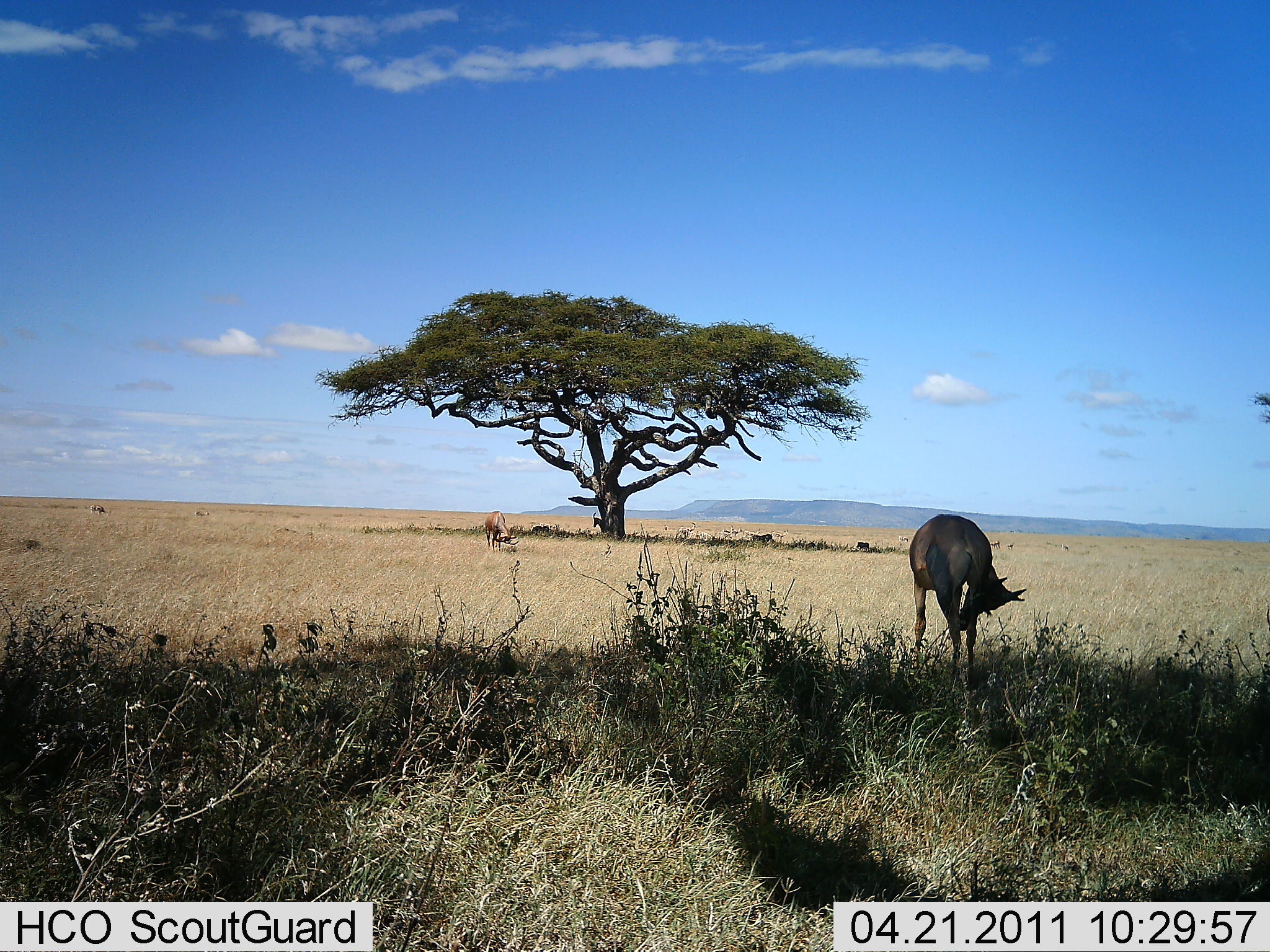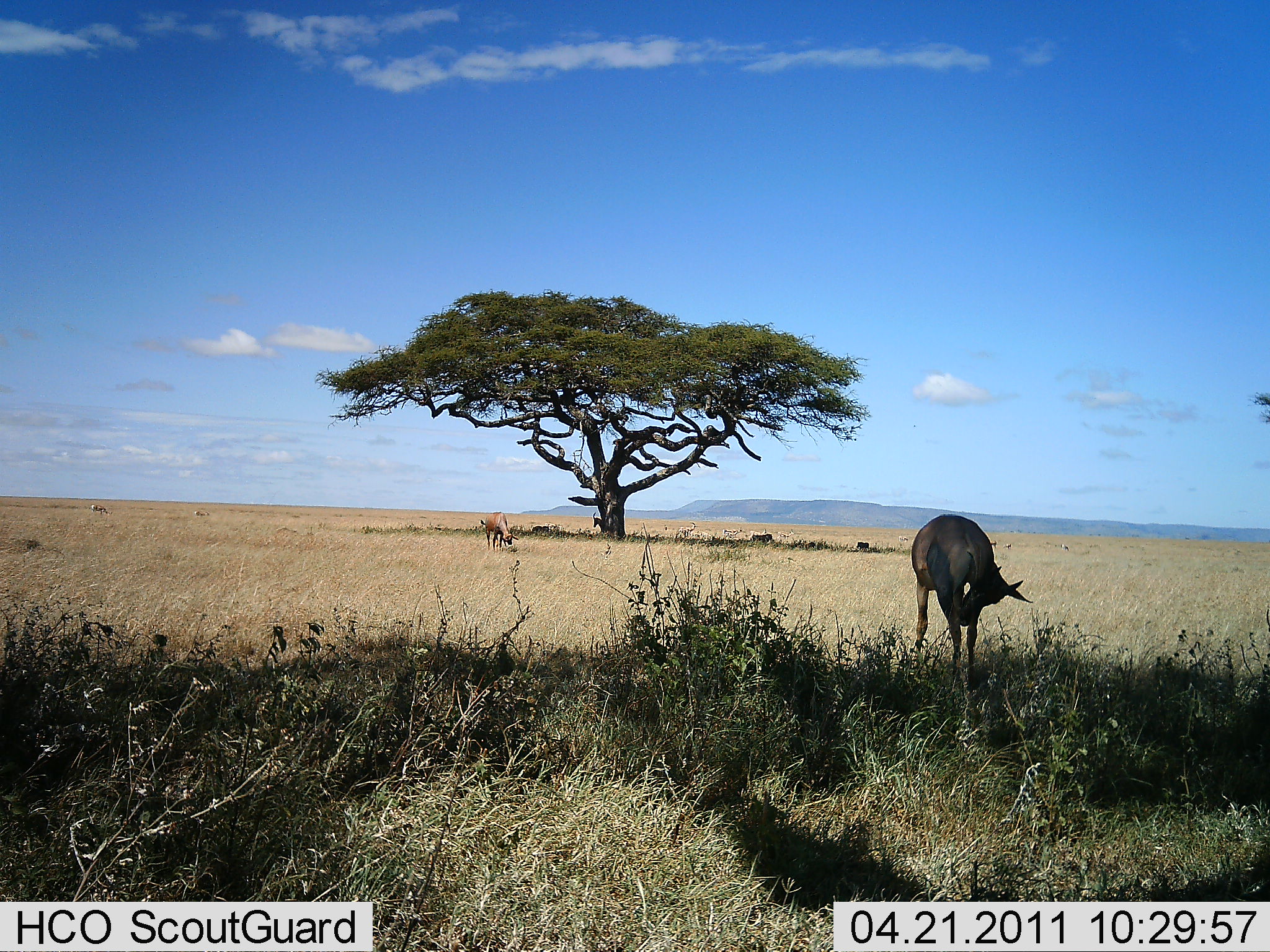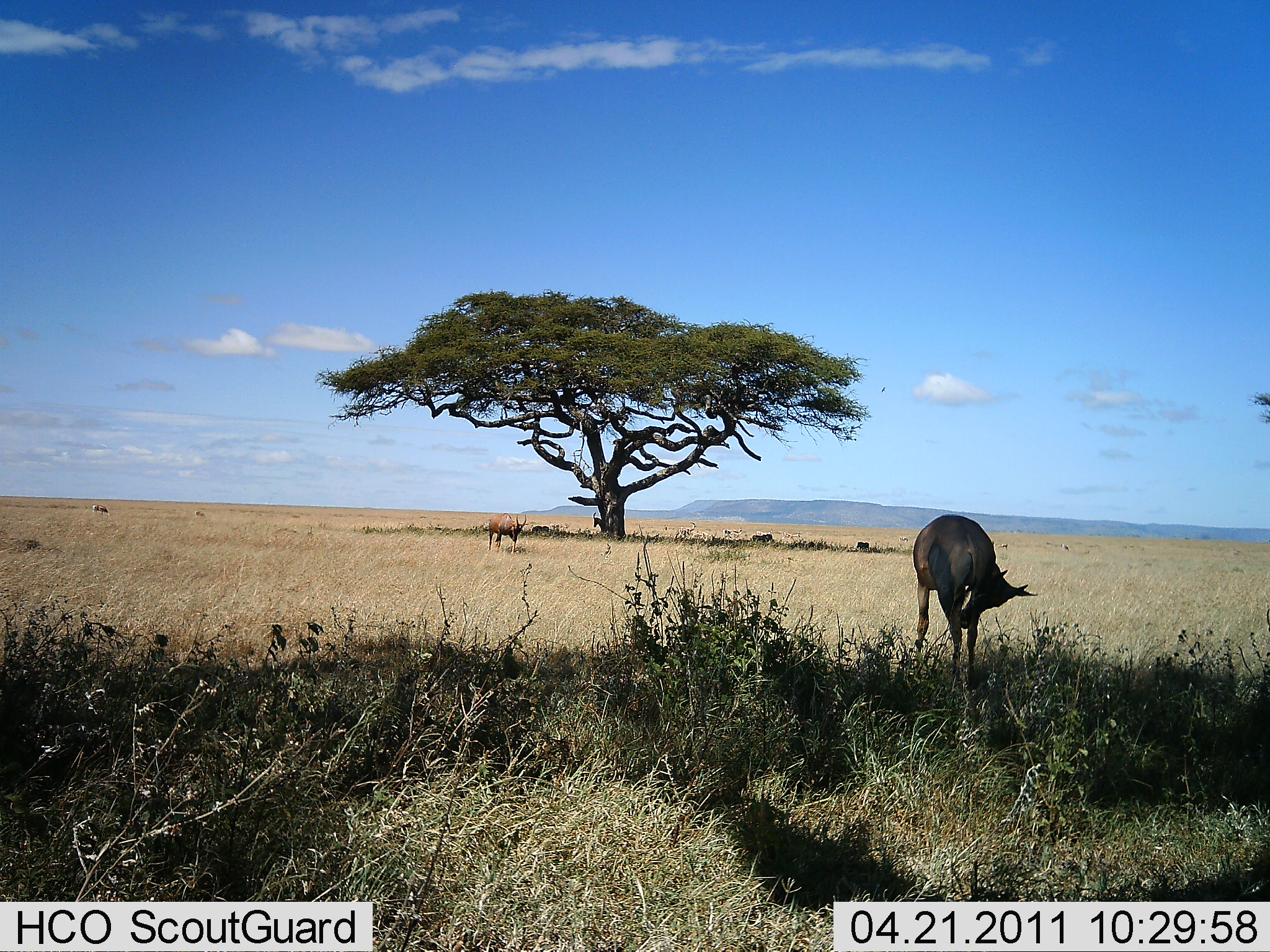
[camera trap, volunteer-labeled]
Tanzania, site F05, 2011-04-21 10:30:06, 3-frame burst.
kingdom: Animalia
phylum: Chordata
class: Mammalia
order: Artiodactyla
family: Bovidae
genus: Damaliscus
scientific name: Damaliscus lunatus jimela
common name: topi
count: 2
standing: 86%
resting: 14%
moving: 0%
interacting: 0%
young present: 0%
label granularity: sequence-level